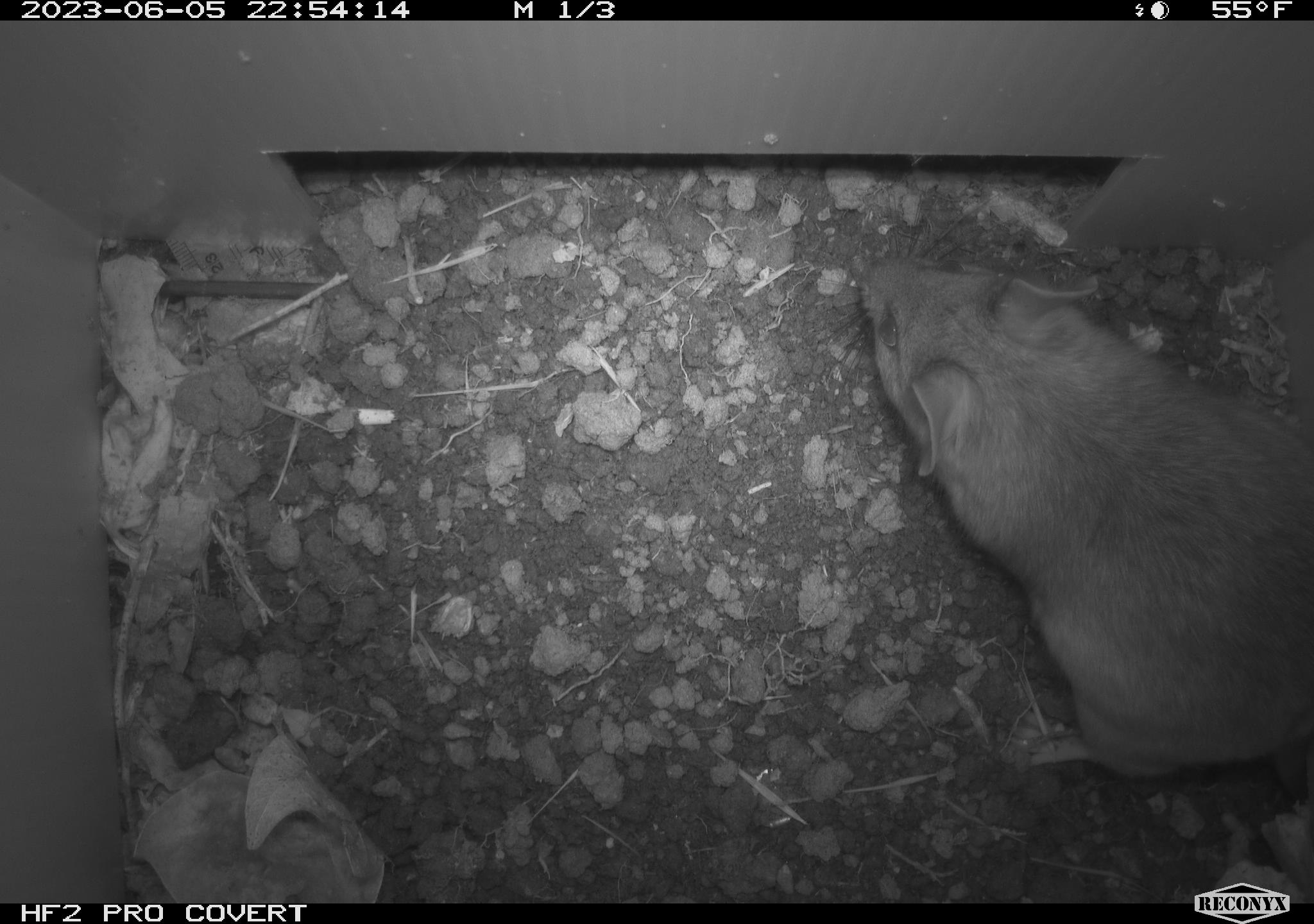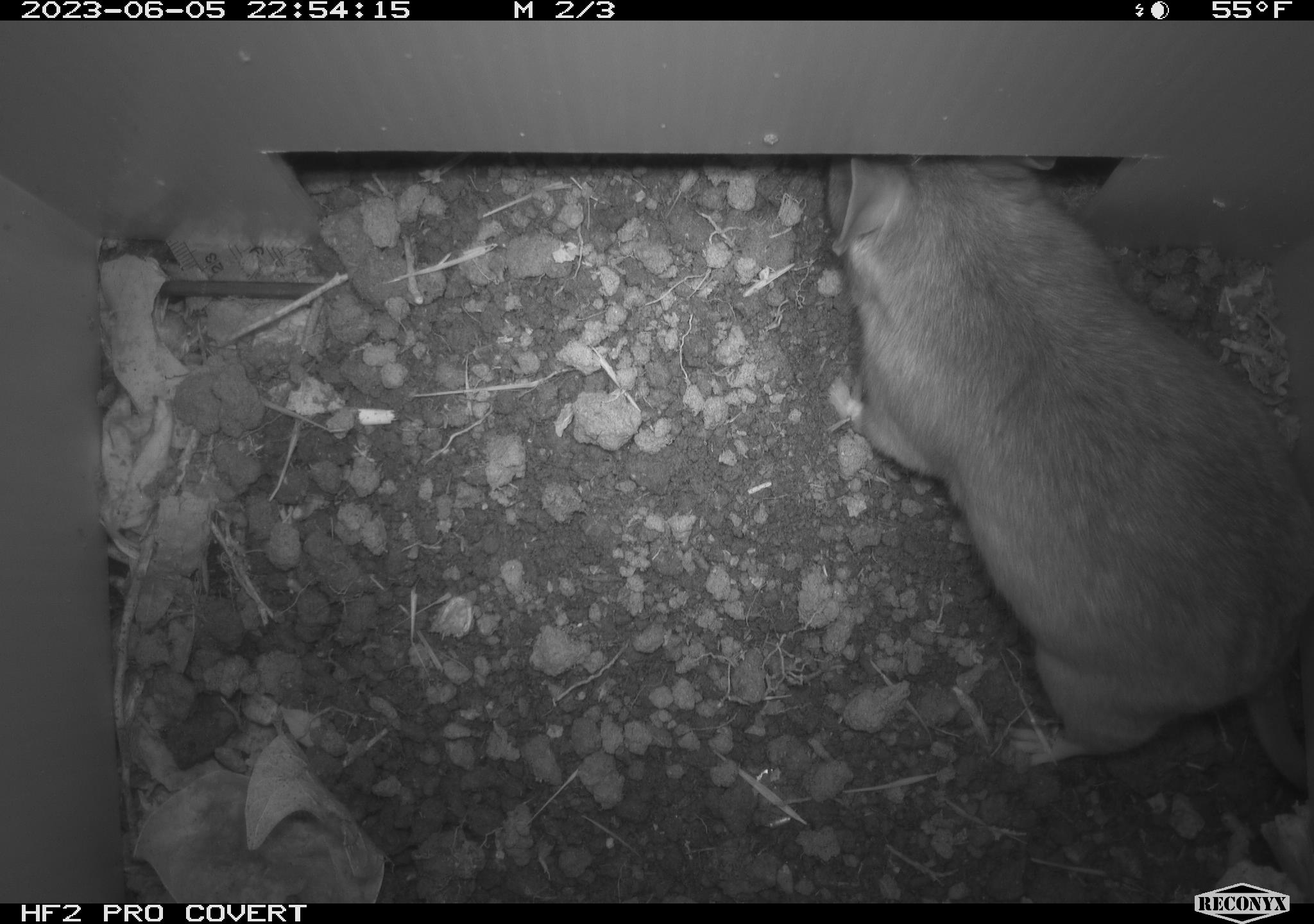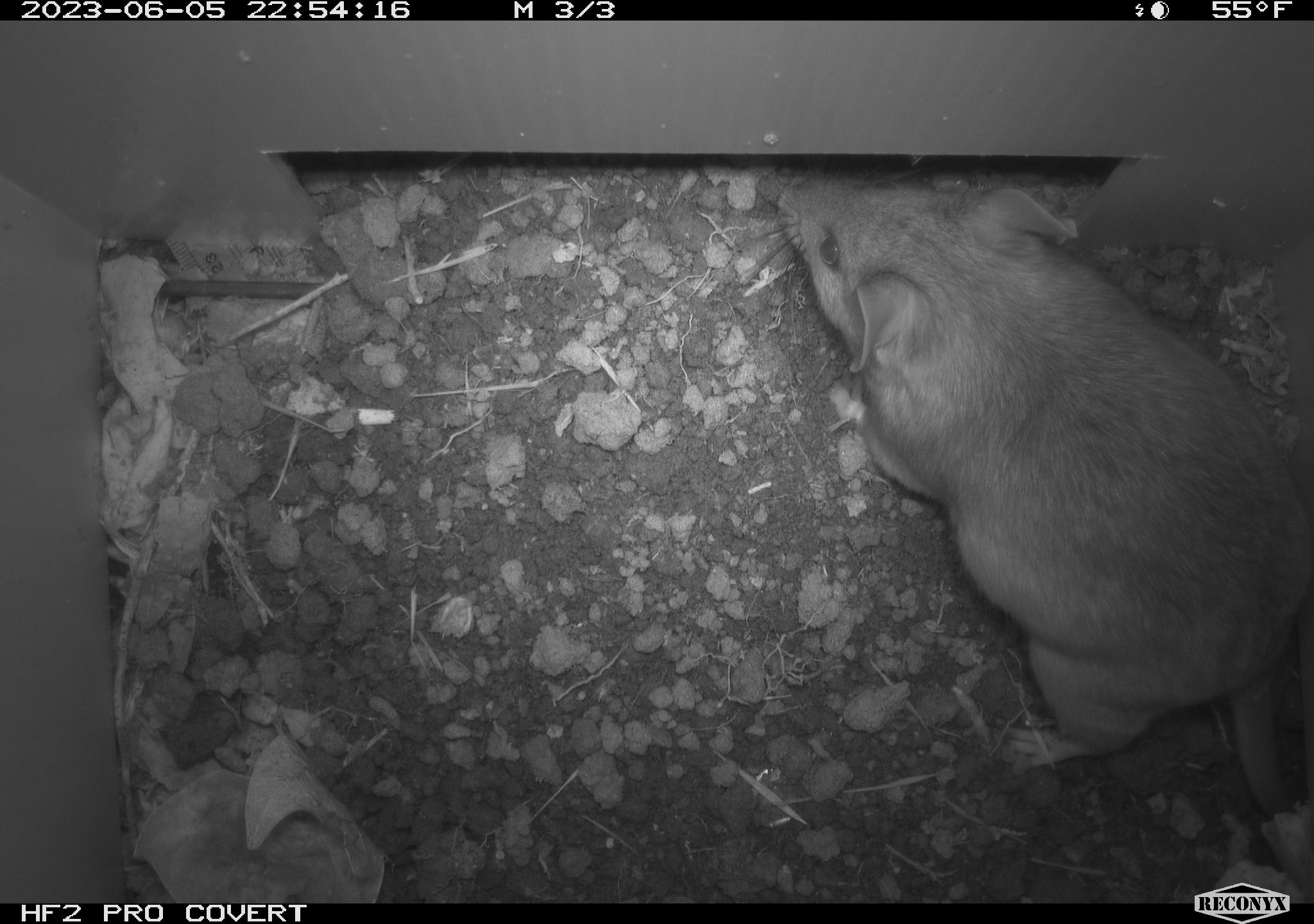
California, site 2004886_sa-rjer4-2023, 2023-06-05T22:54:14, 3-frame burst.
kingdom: Animalia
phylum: Chordata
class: Mammalia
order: Rodentia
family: Cricetidae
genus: Neotoma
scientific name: Neotoma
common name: pack rat or woodrat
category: neotoma species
Neotoma species (pack rat or woodrat) (Neotoma).